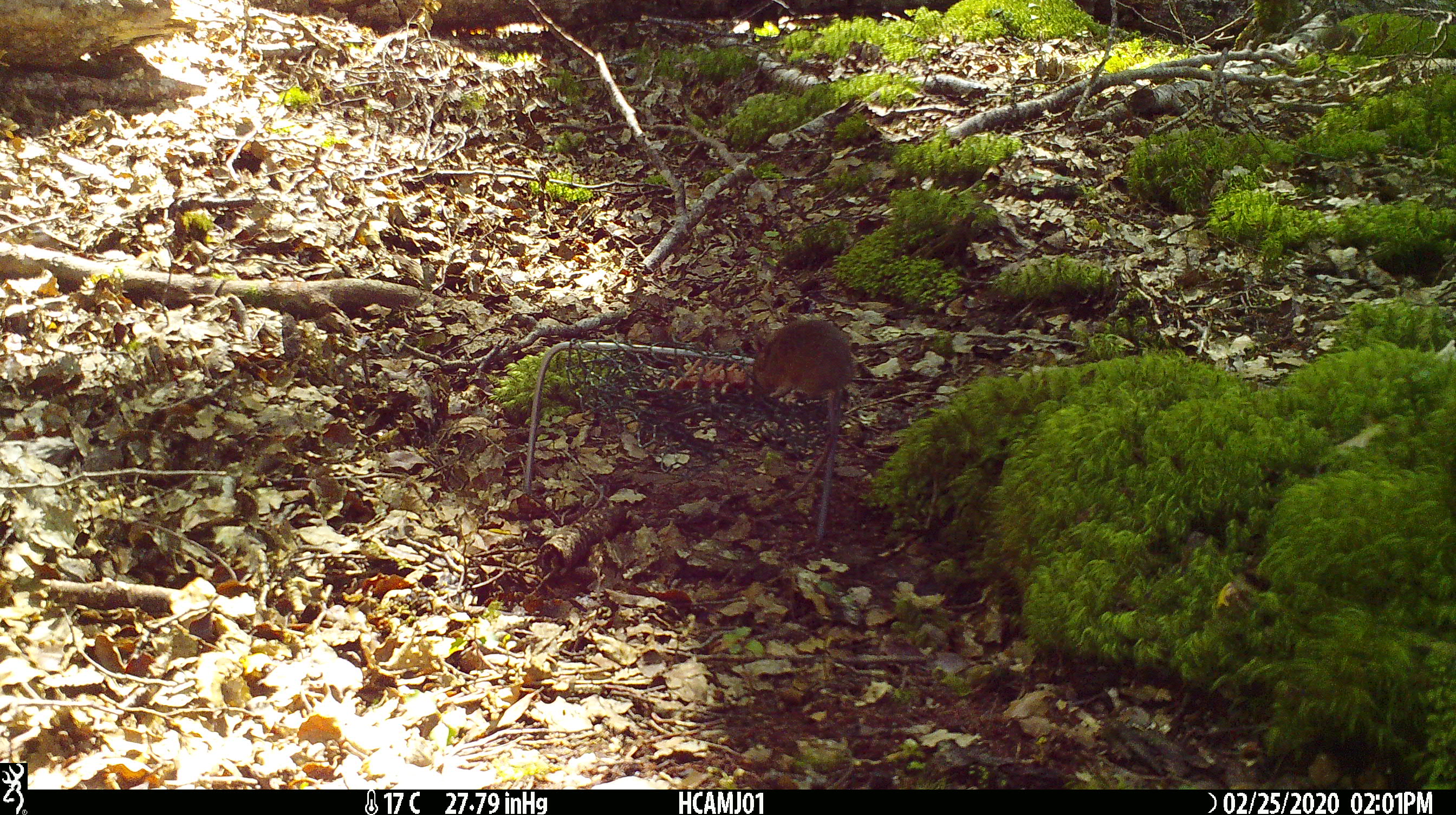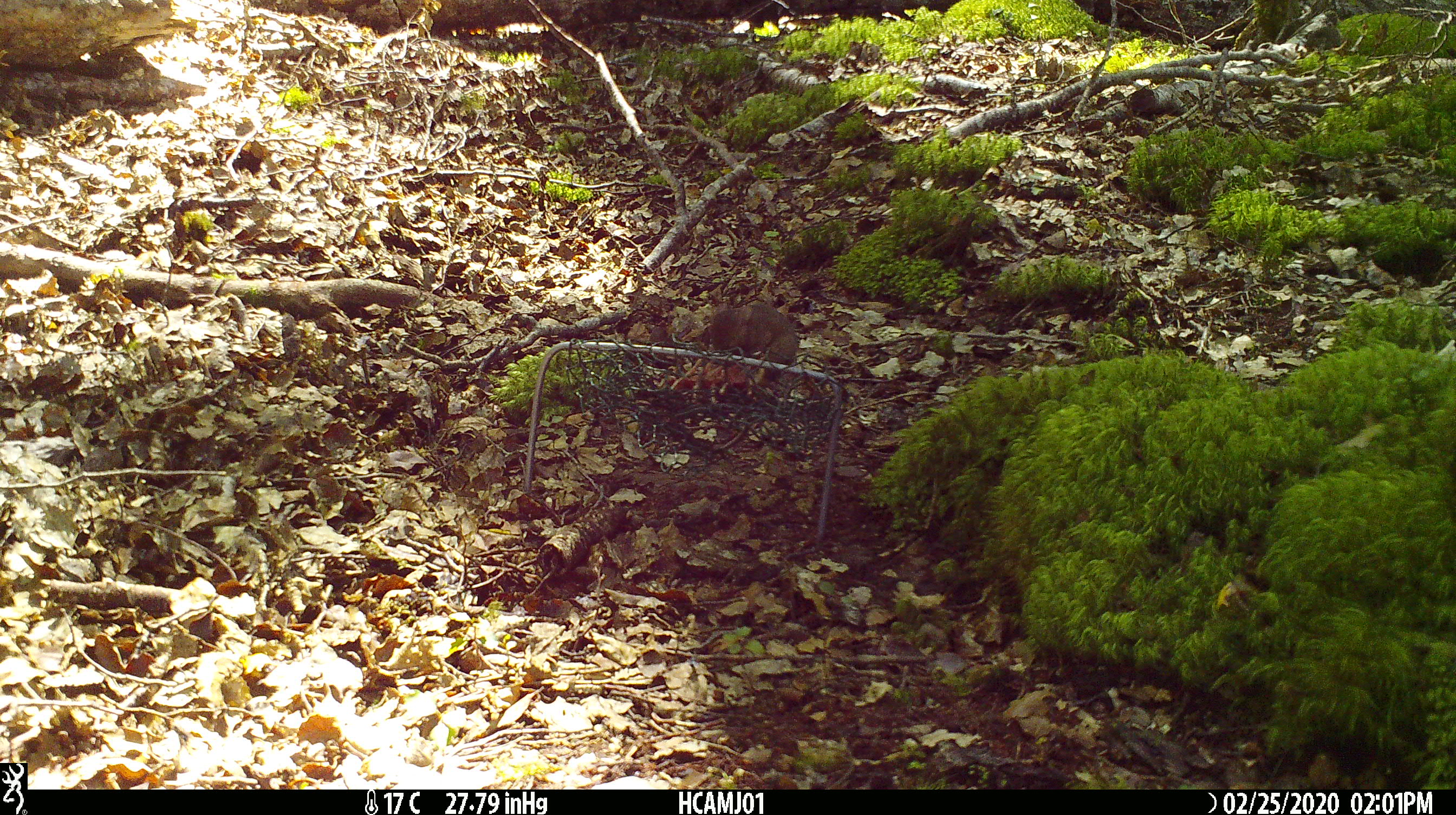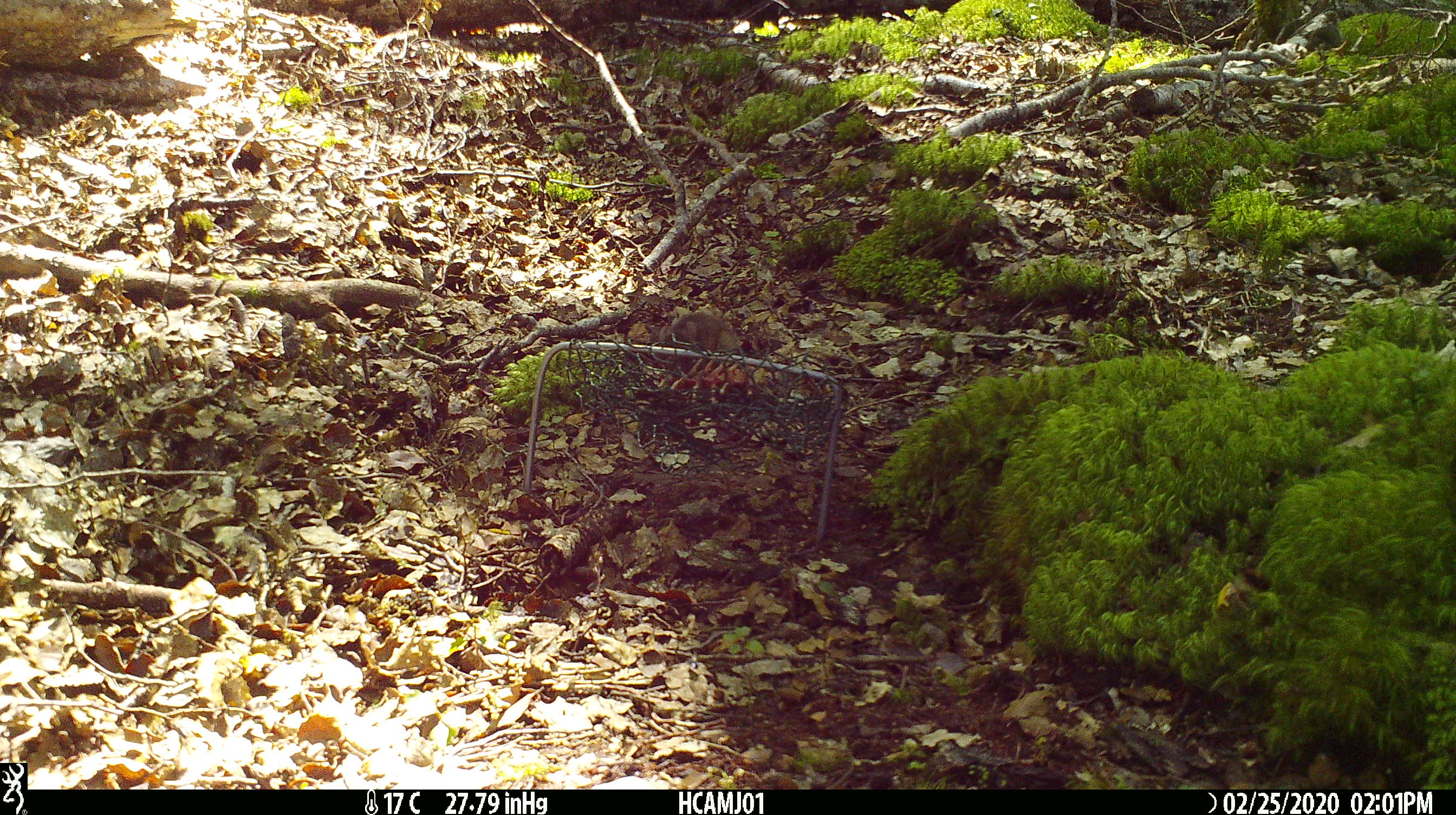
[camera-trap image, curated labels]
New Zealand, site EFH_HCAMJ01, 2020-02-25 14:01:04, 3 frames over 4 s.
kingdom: Animalia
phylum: Chordata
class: Mammalia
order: Rodentia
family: Muridae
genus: Mus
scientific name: Mus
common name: mouse